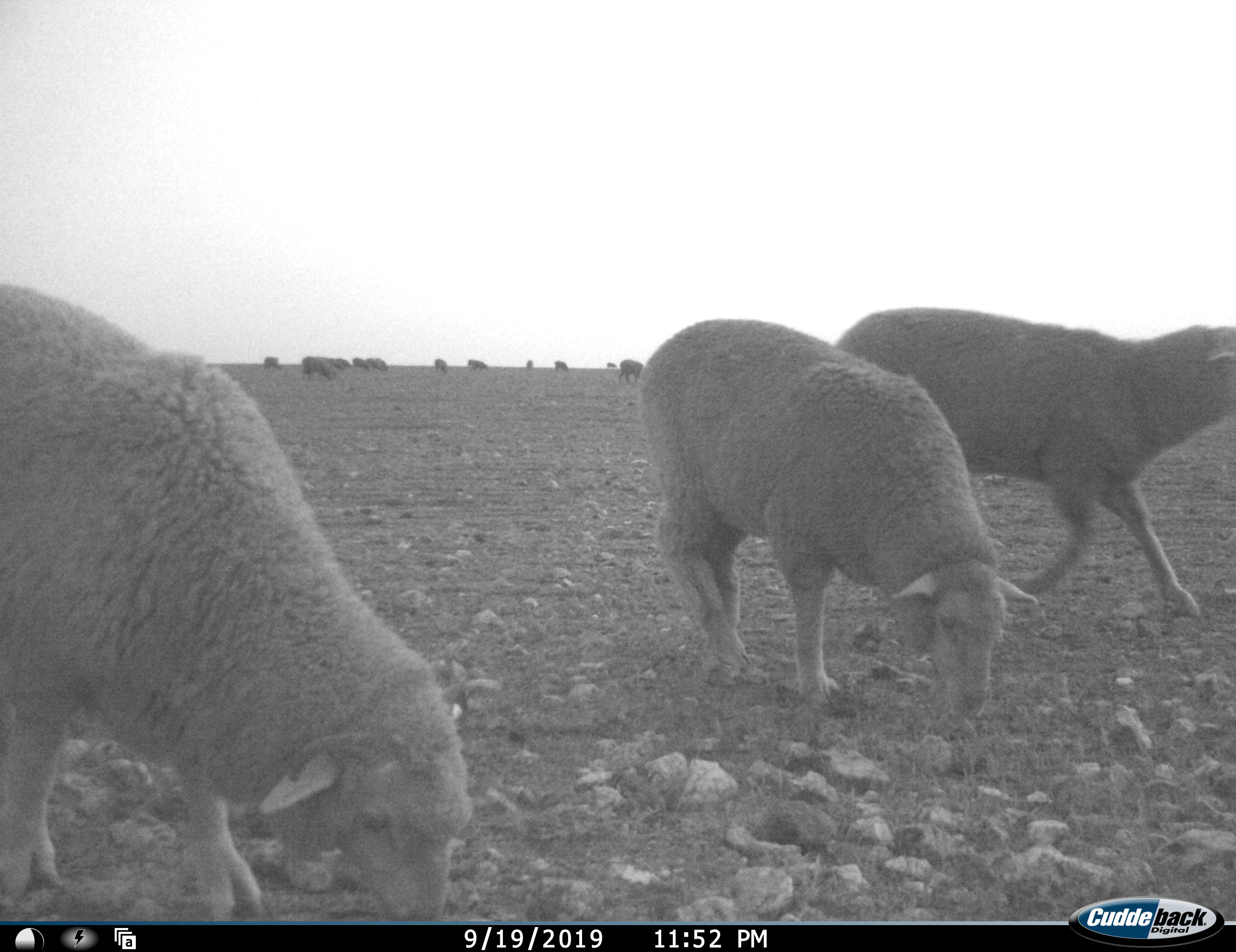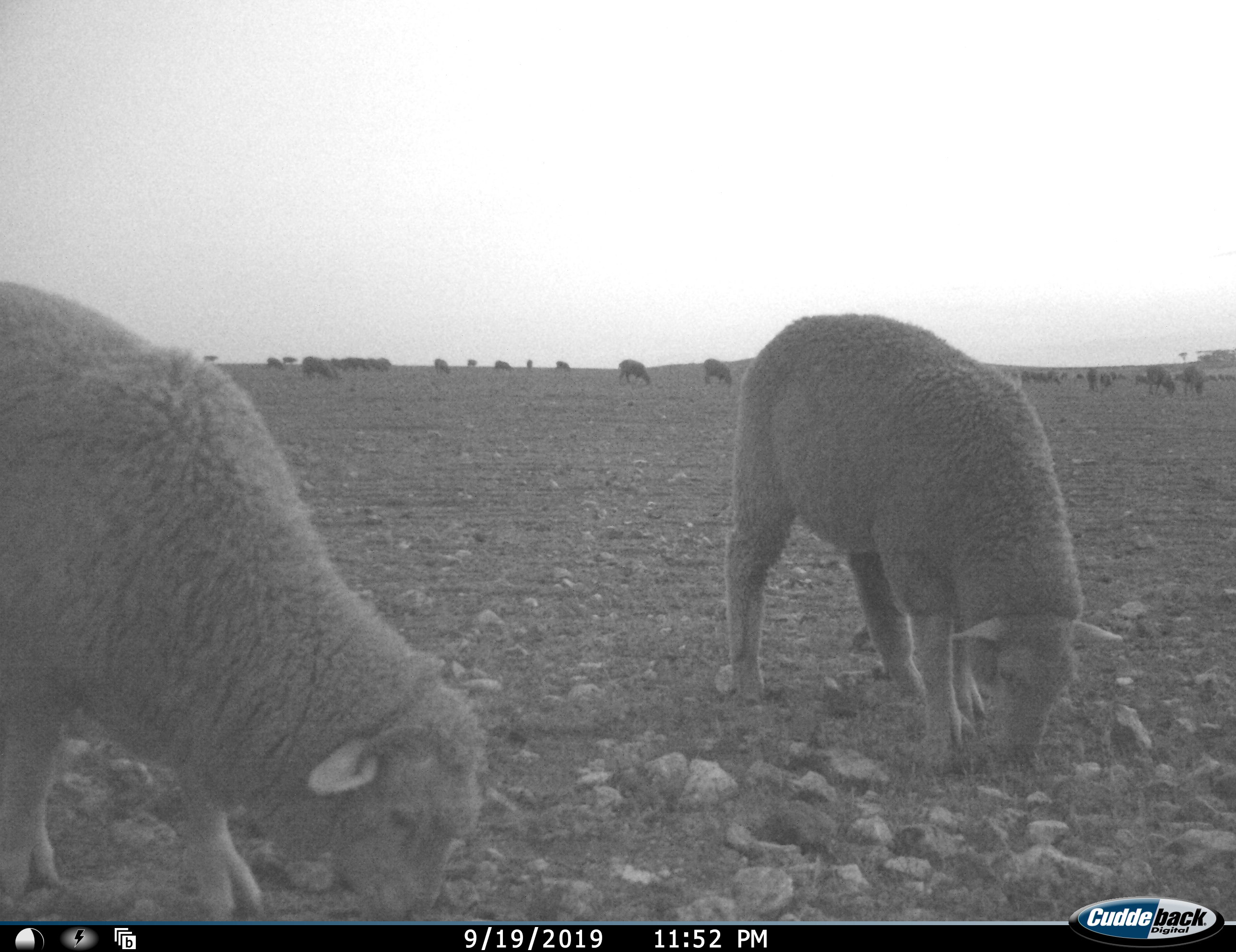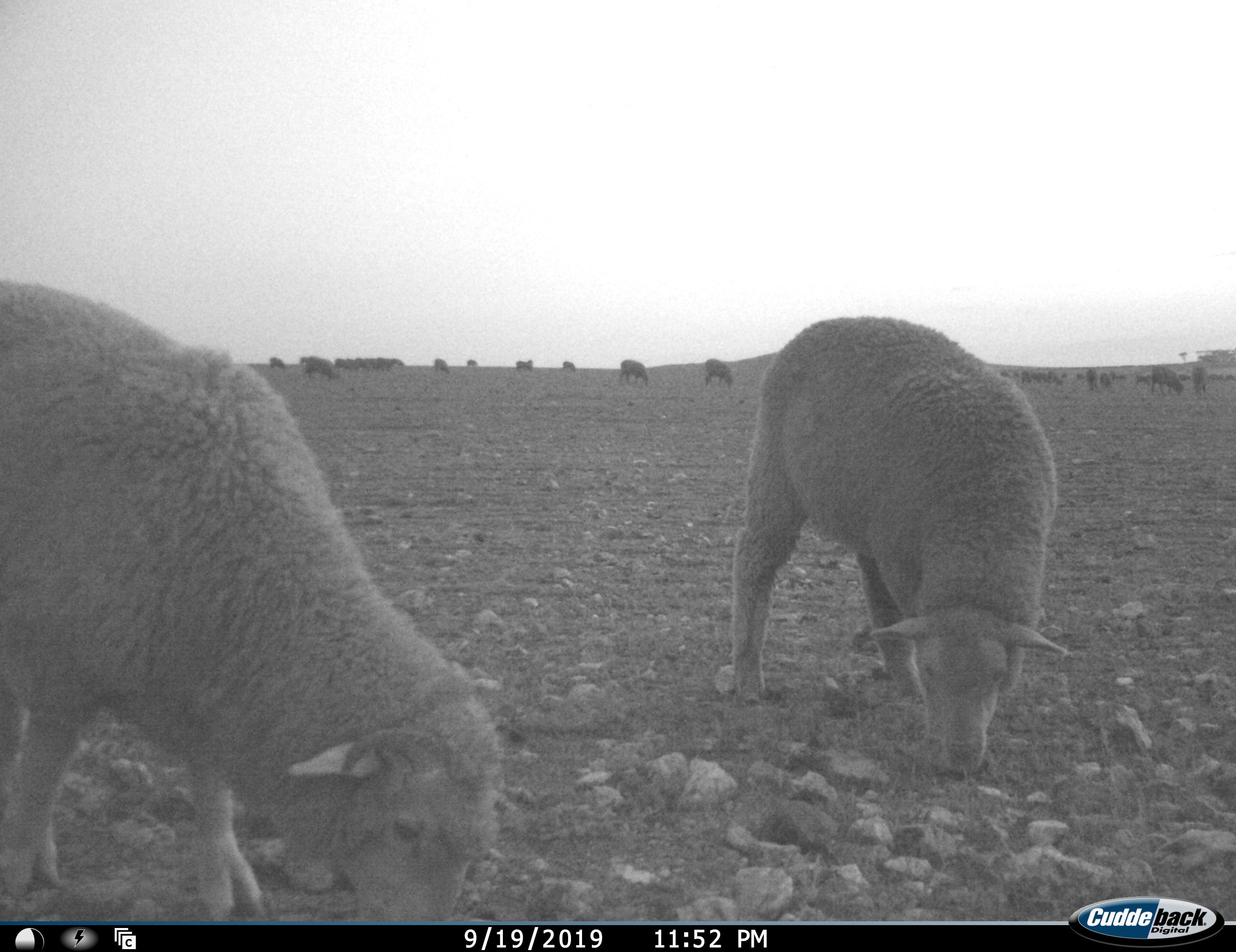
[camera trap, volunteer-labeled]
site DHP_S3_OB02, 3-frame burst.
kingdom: Animalia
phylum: Chordata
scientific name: Vertebrata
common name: domestic animal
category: domesticanimal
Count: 11-50.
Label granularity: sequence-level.